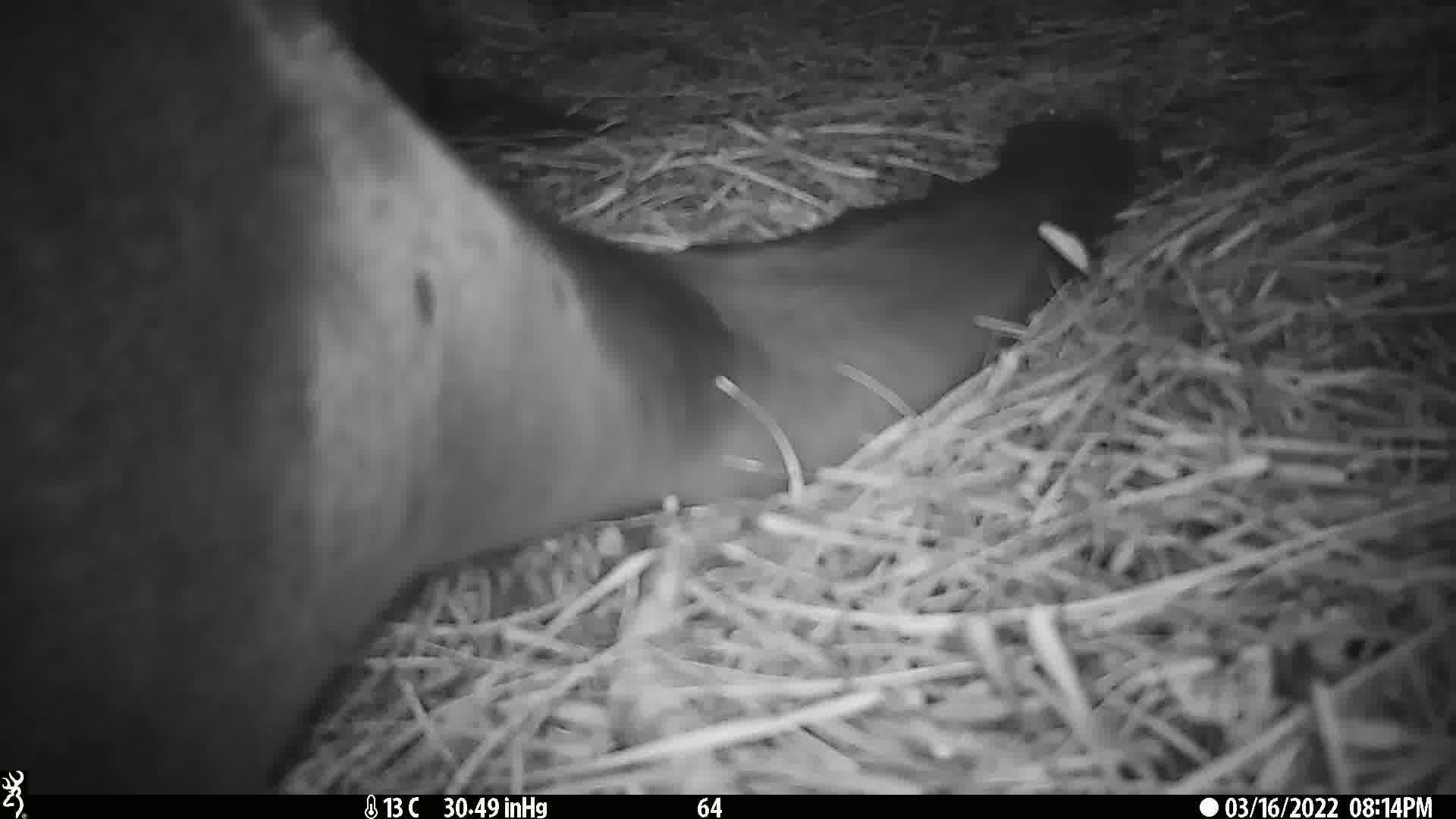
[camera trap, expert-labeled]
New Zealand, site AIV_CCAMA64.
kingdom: Animalia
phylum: Chordata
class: Mammalia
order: Carnivora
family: Otariidae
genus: Phocarctos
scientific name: Phocarctos hookeri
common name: new zealand sea lion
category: sealion